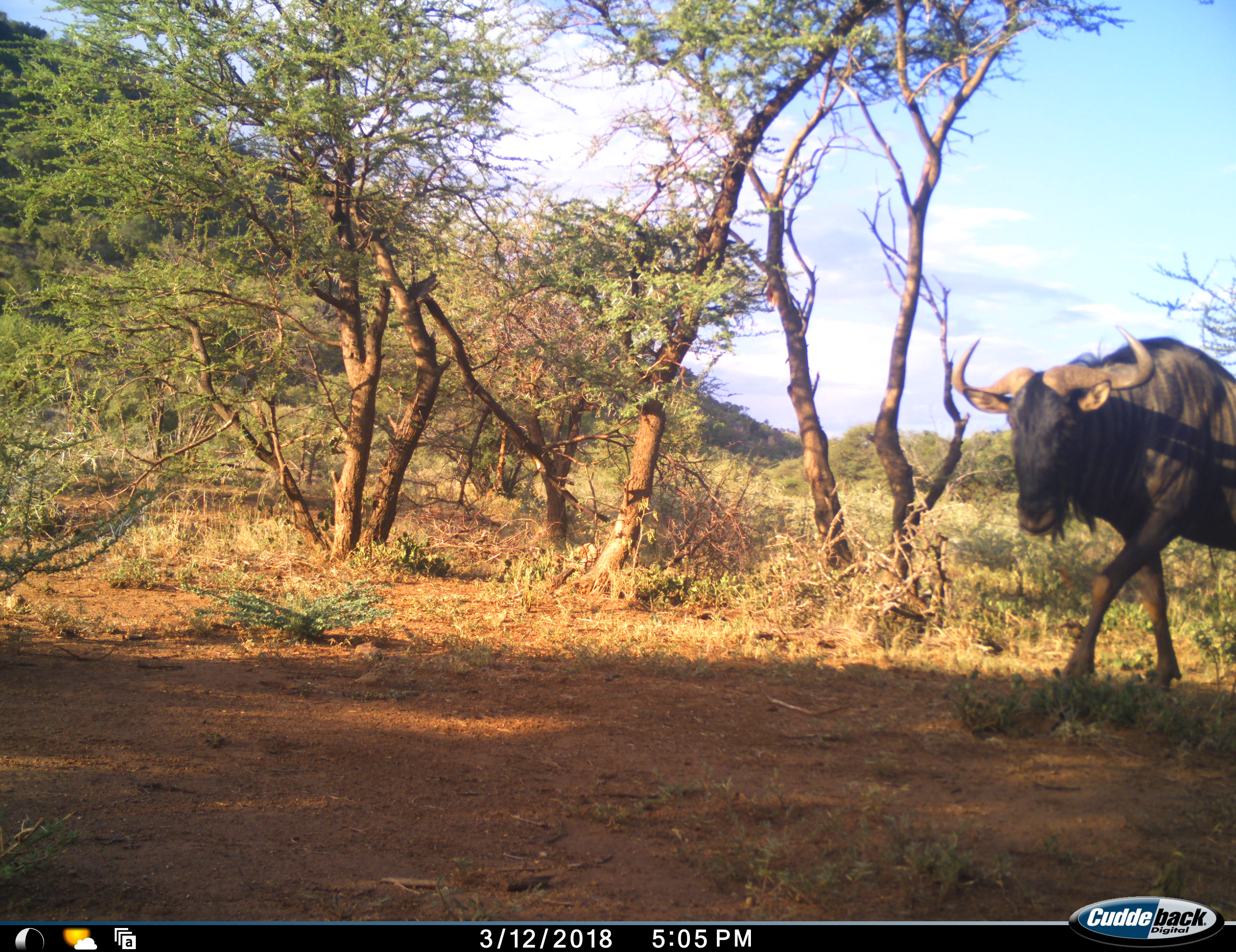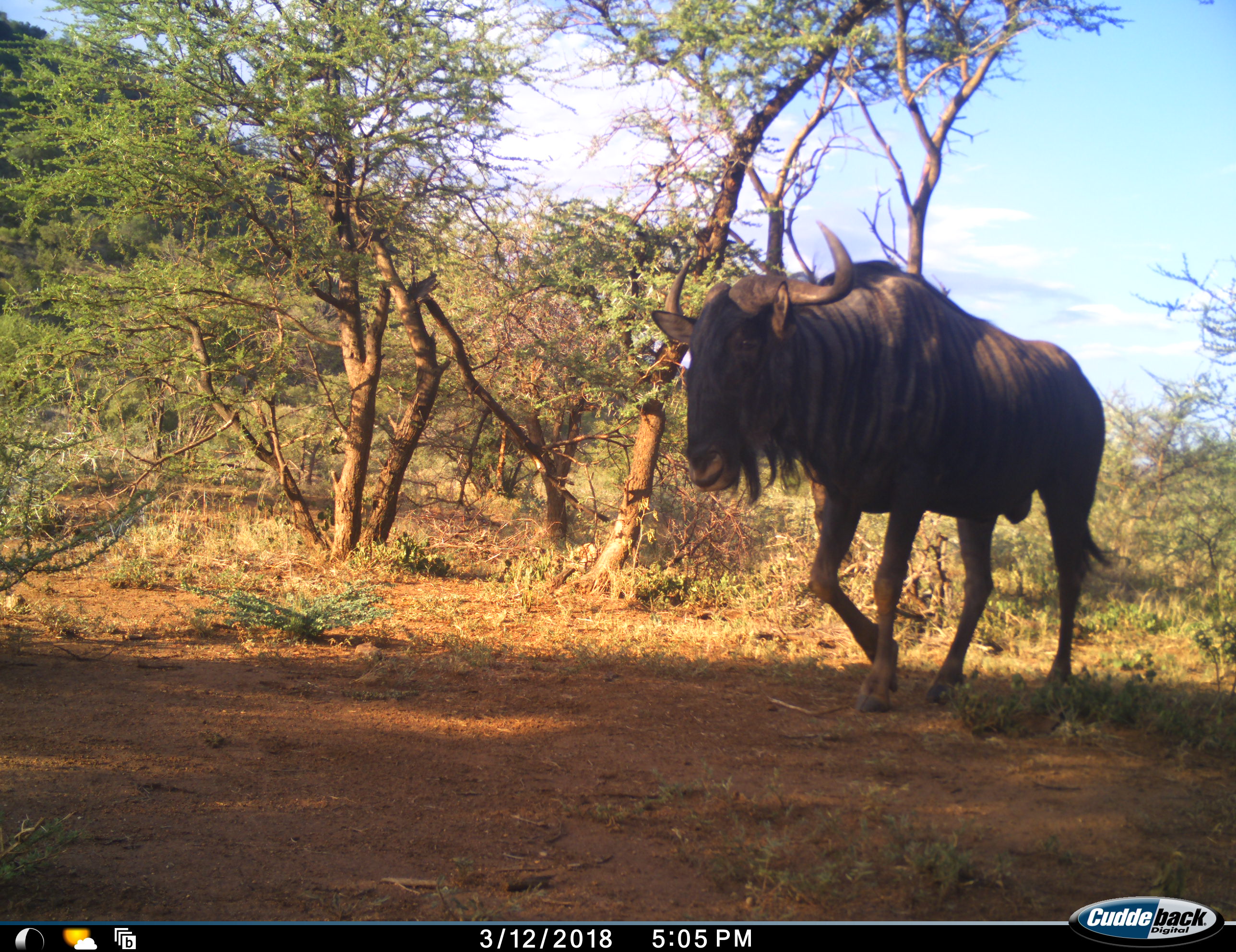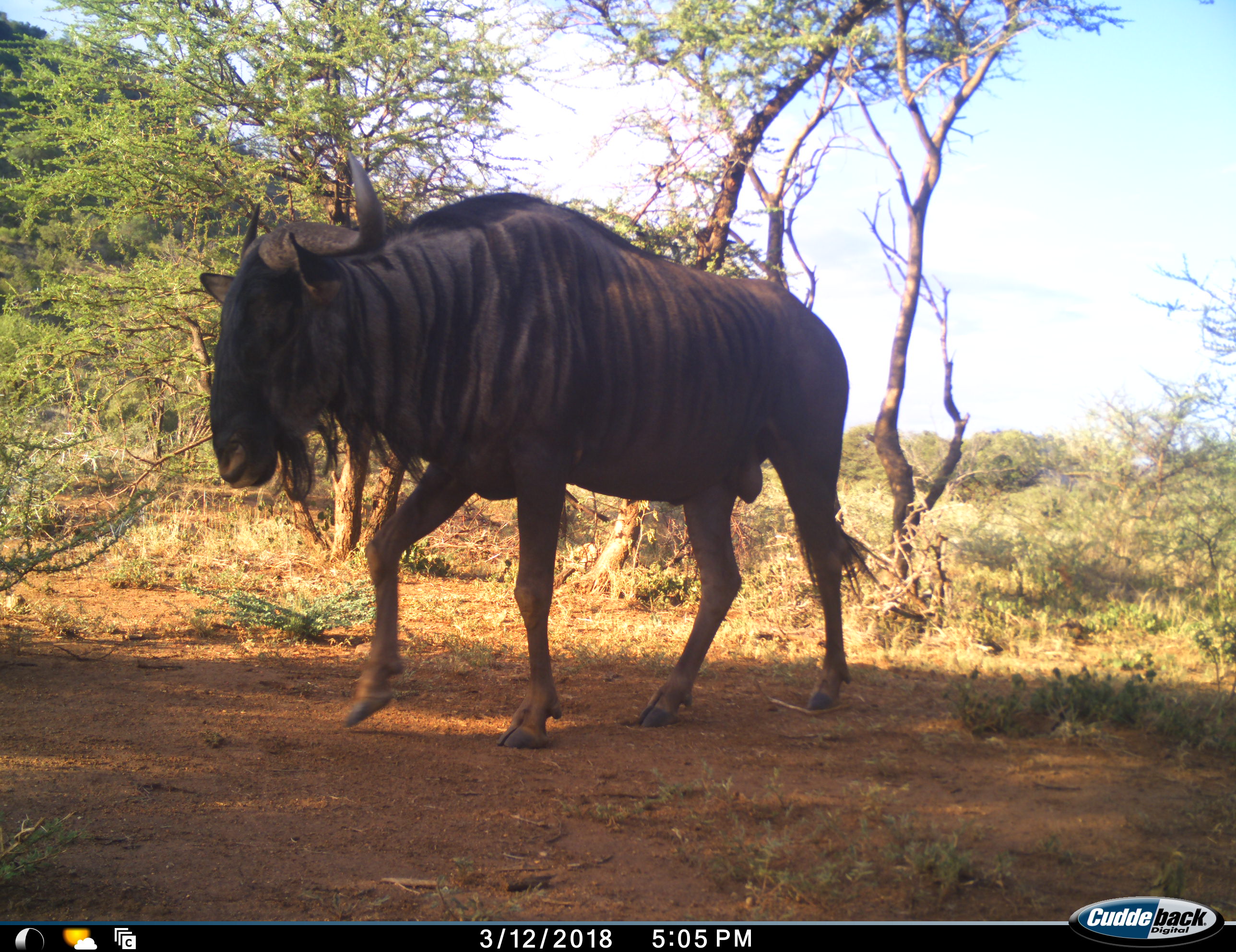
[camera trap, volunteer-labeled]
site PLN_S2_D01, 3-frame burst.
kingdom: Animalia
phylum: Chordata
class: Mammalia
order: Artiodactyla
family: Bovidae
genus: Connochaetes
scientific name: Connochaetes taurinus taurinus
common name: blue wildebeest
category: wildebeestblue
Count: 1.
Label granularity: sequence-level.